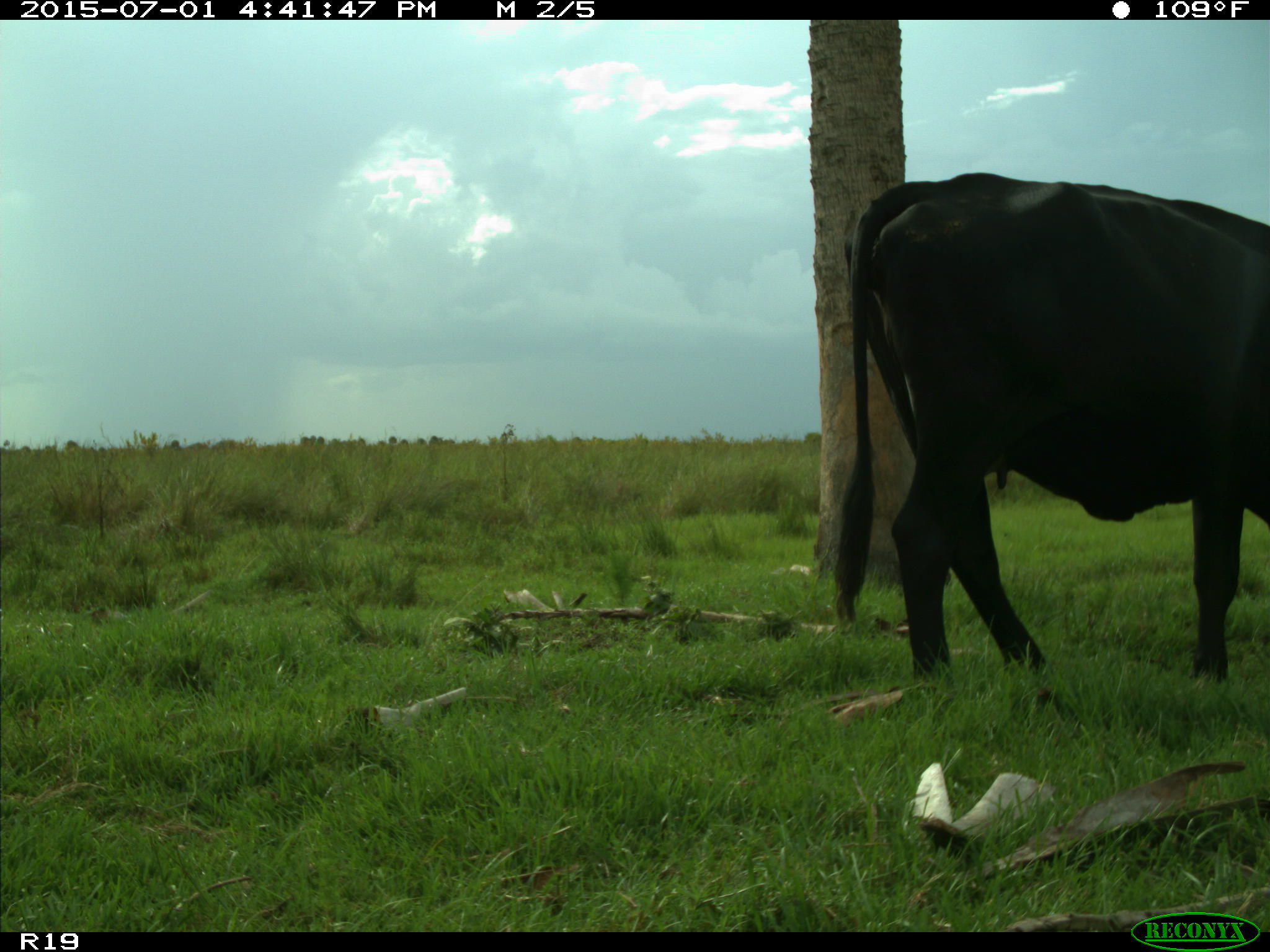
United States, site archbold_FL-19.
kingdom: Animalia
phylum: Chordata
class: Mammalia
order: Artiodactyla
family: Bovidae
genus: Bos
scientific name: Bos taurus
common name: domestic cow